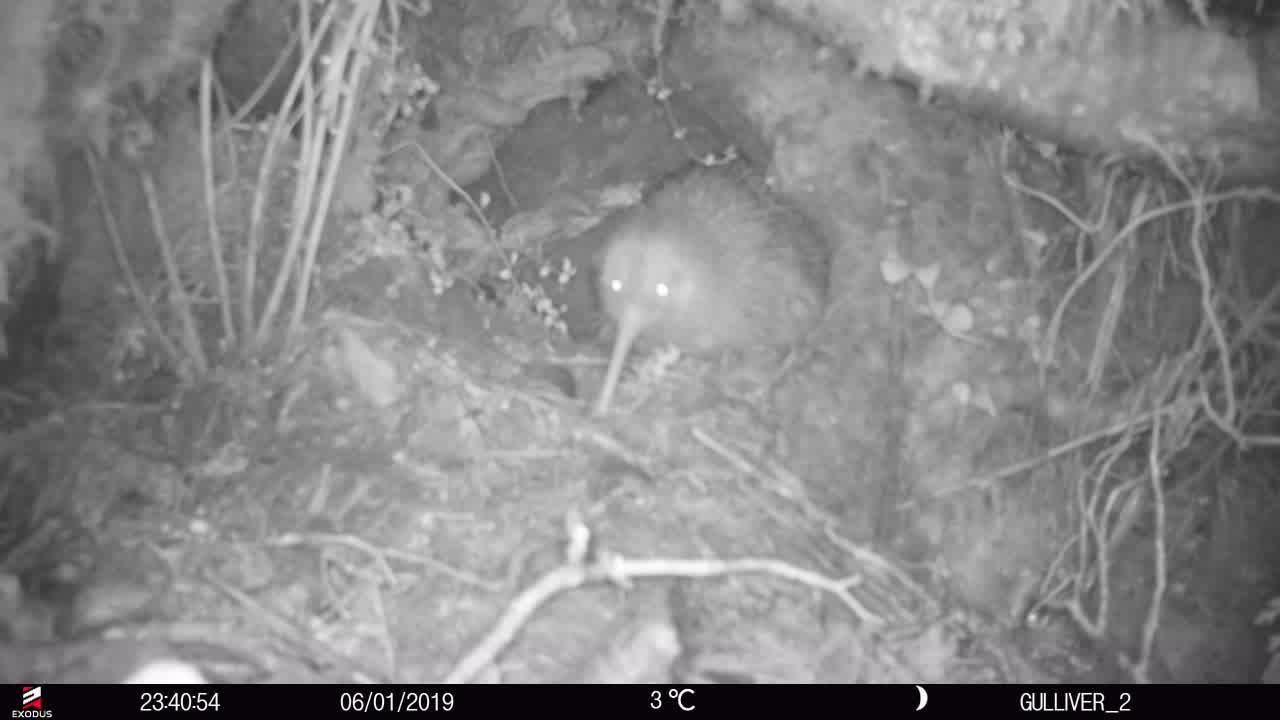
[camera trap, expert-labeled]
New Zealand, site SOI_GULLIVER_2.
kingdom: Animalia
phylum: Chordata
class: Aves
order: Apterygiformes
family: Apterygidae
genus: Apteryx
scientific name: Apteryx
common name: kiwi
Kiwi (Apteryx).